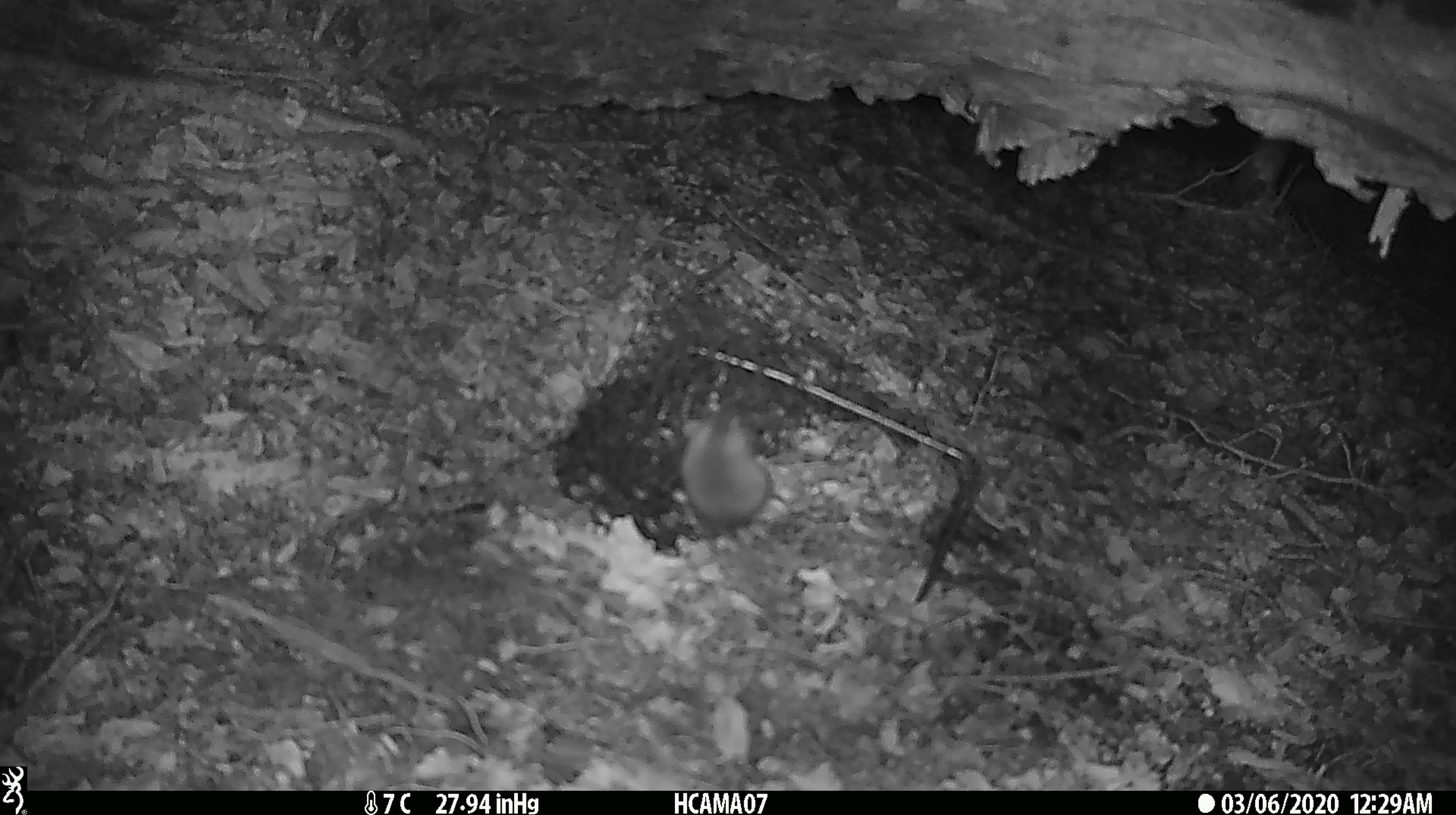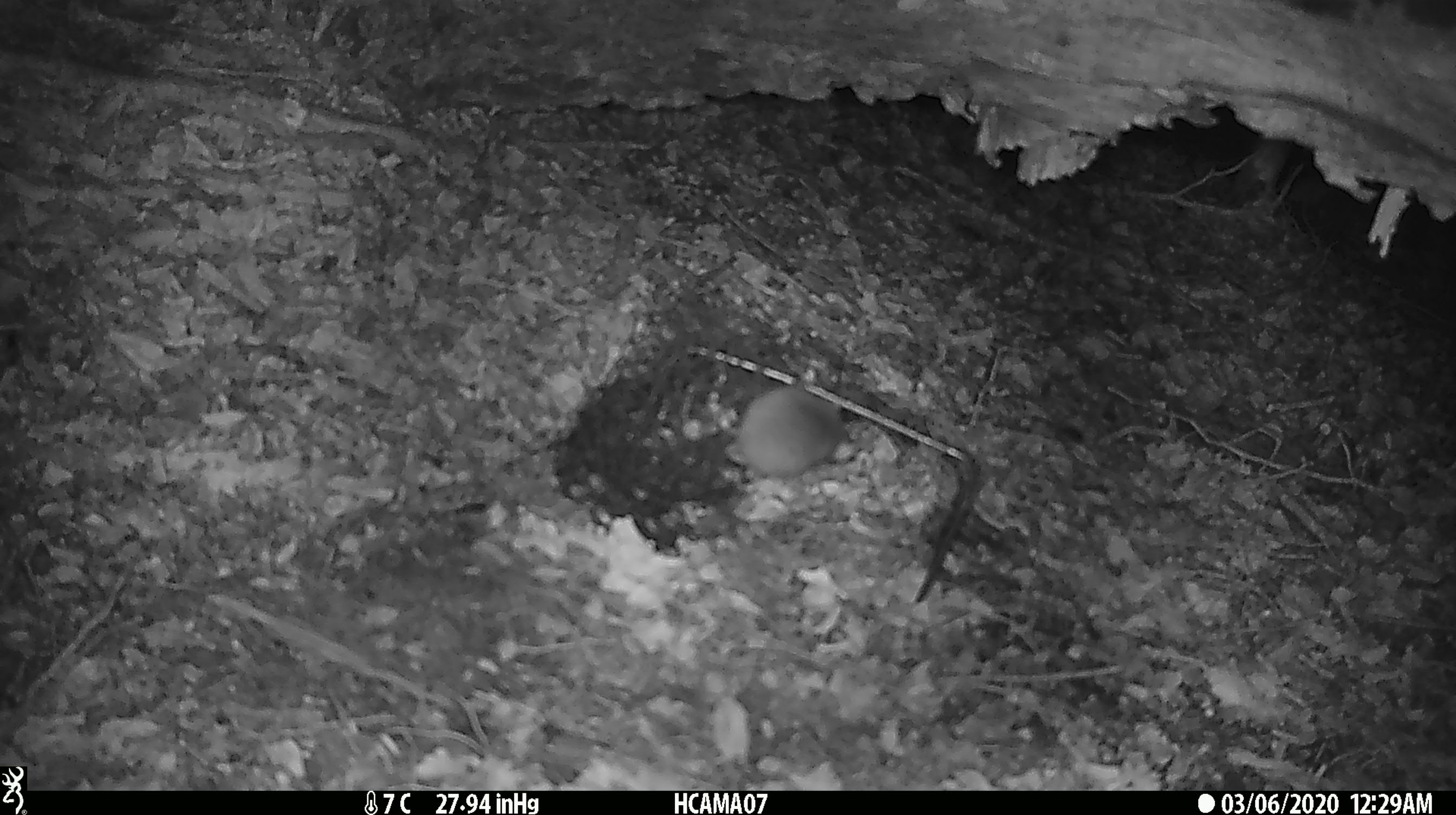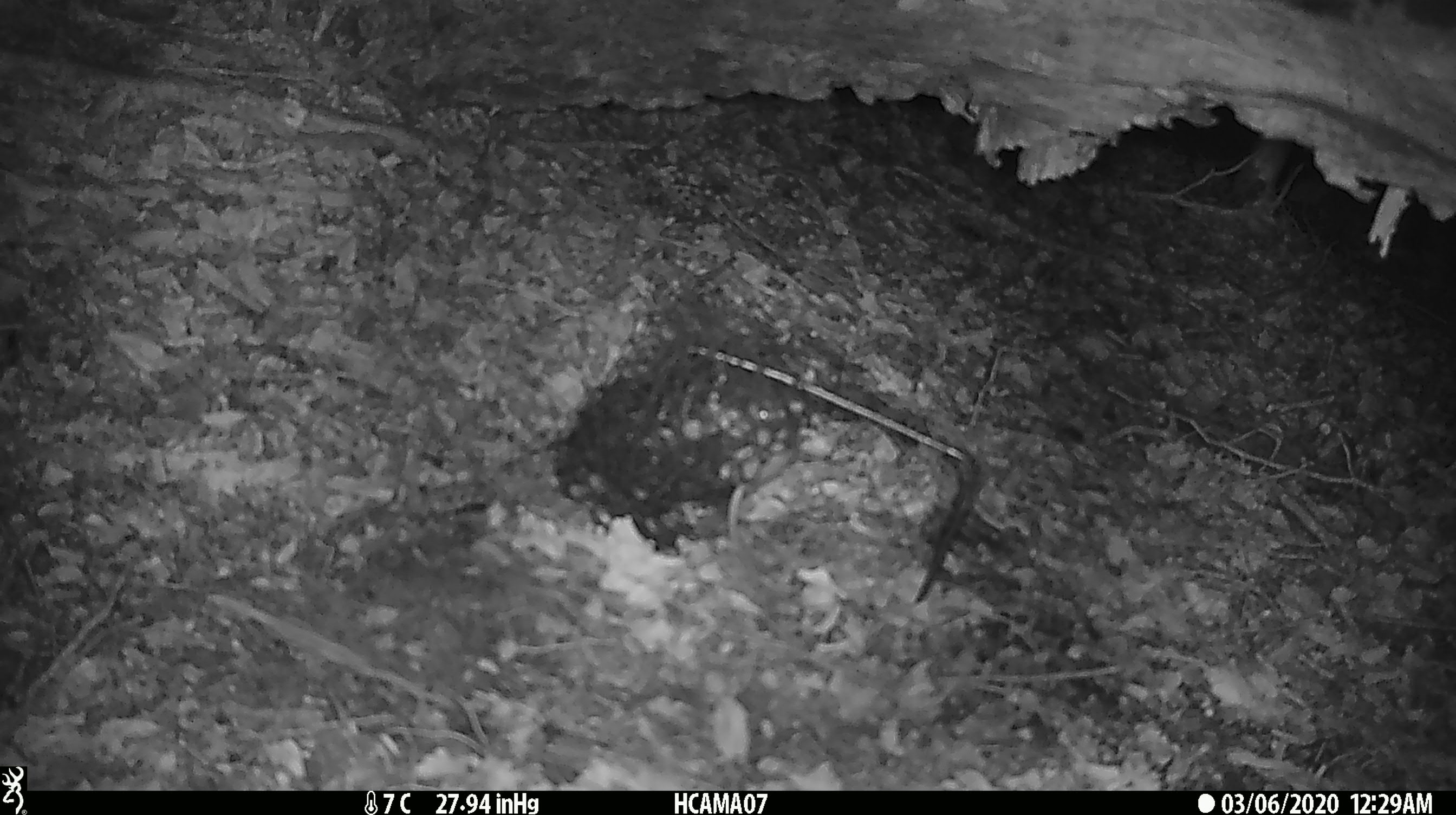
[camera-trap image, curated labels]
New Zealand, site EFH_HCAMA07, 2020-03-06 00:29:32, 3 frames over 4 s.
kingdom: Animalia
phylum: Chordata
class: Mammalia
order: Rodentia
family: Muridae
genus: Mus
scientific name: Mus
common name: mouse